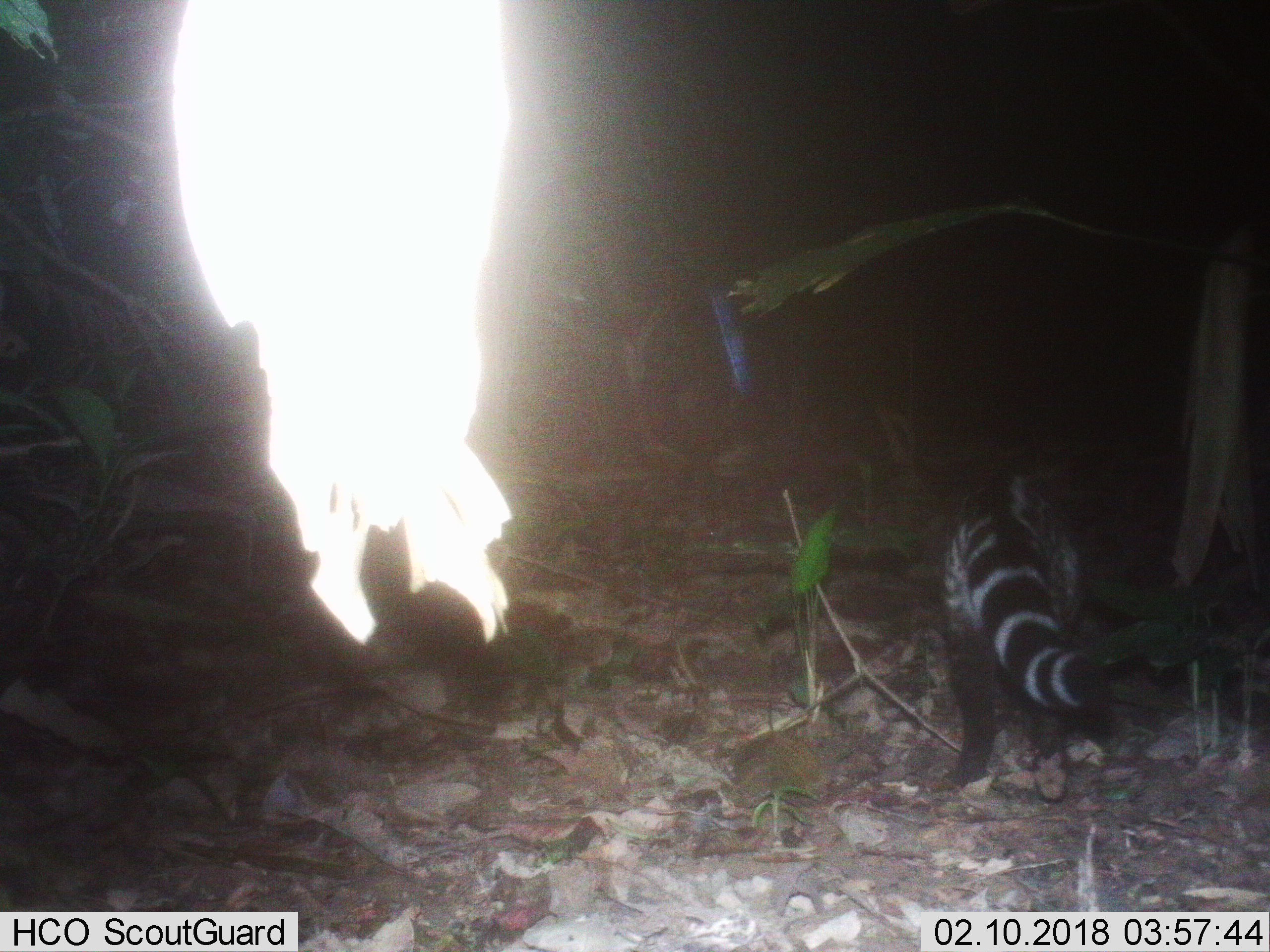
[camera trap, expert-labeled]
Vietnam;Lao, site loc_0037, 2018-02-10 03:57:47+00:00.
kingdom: Animalia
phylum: Chordata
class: Mammalia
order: Carnivora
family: Viverridae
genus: Viverra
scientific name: Viverra zibetha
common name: large indian civet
Large indian civet (Viverra zibetha). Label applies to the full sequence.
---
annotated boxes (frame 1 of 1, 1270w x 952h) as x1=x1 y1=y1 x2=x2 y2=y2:
large indian civet: x1=936 y1=469 x2=1101 y2=791